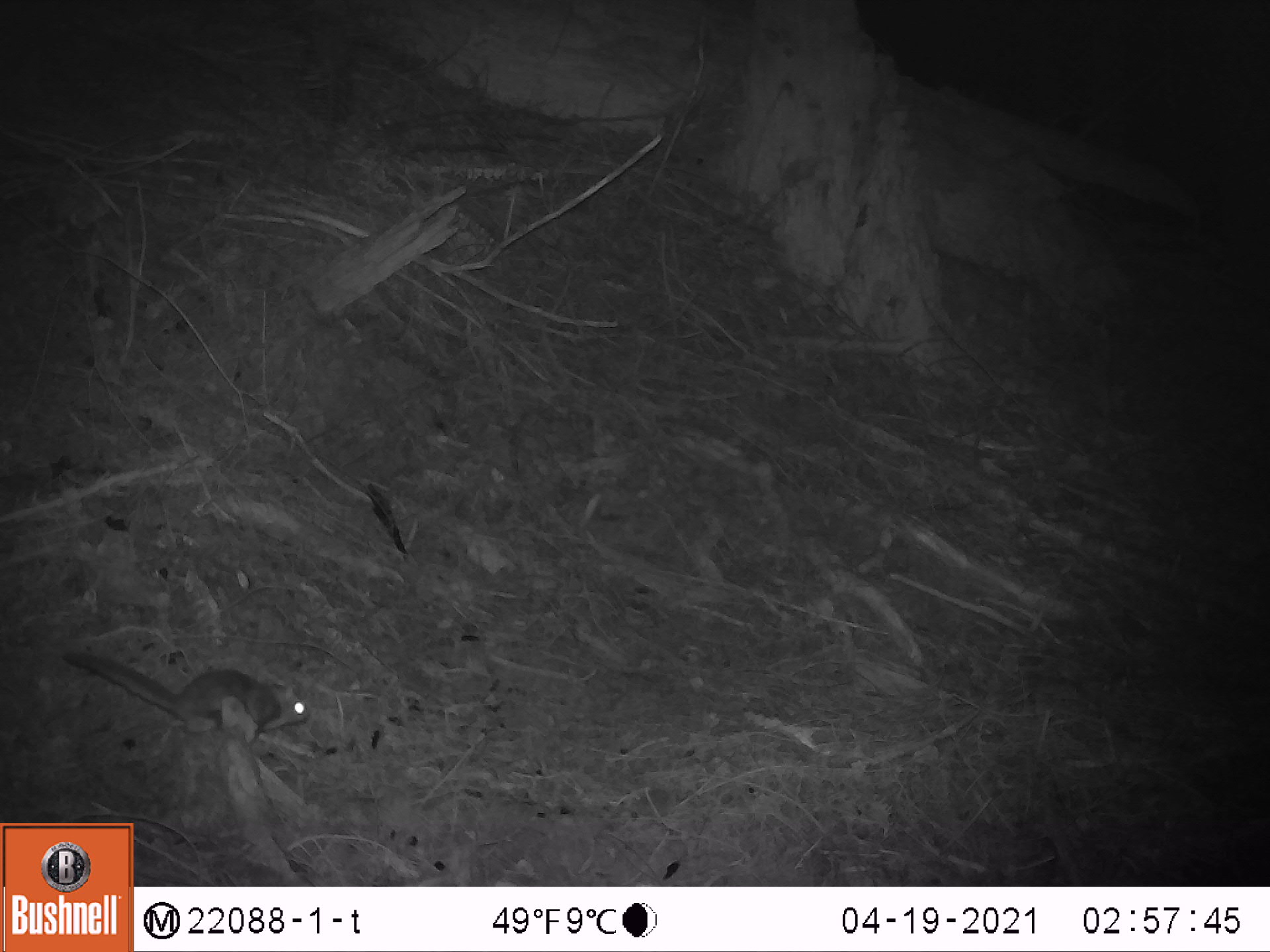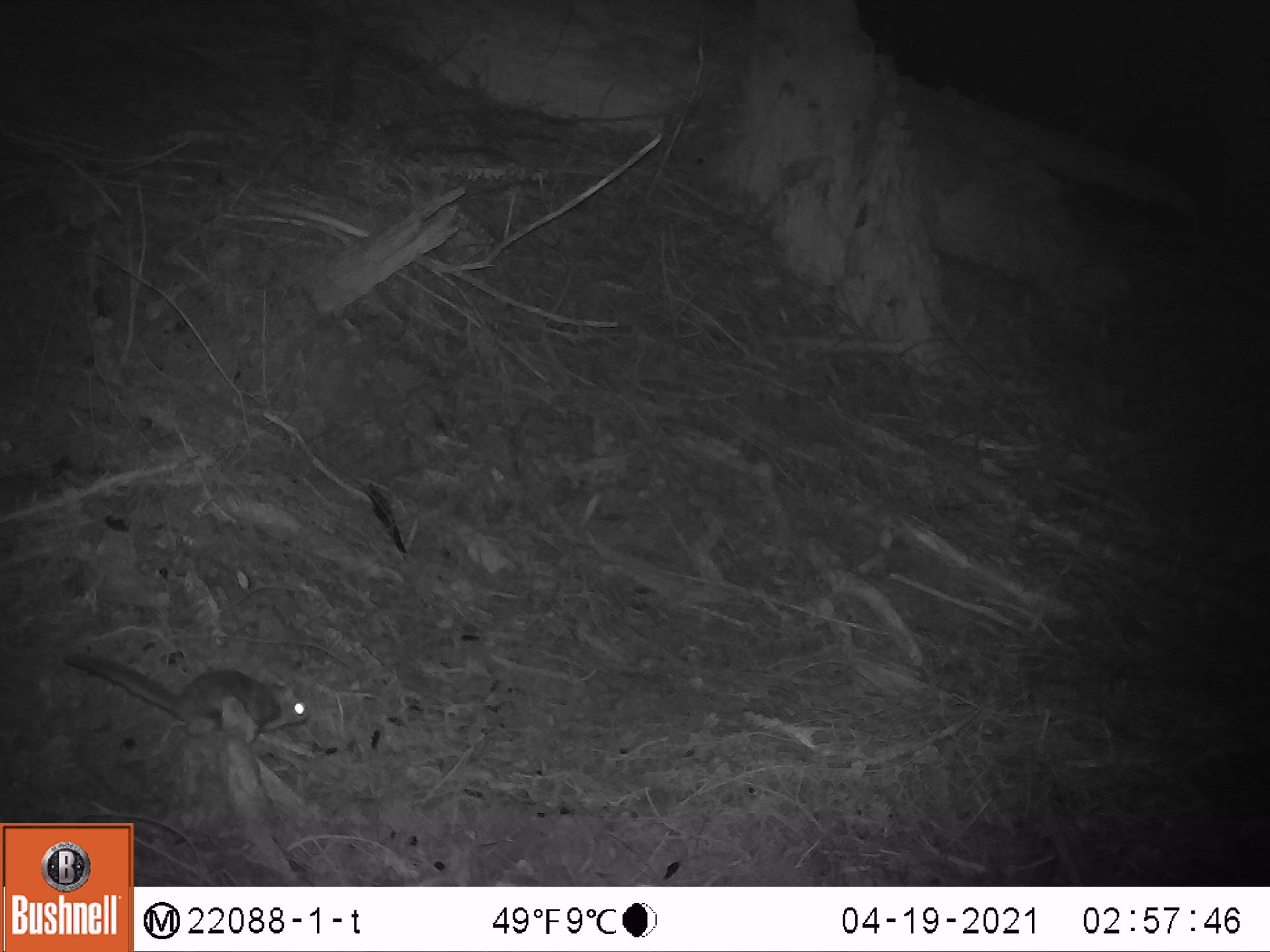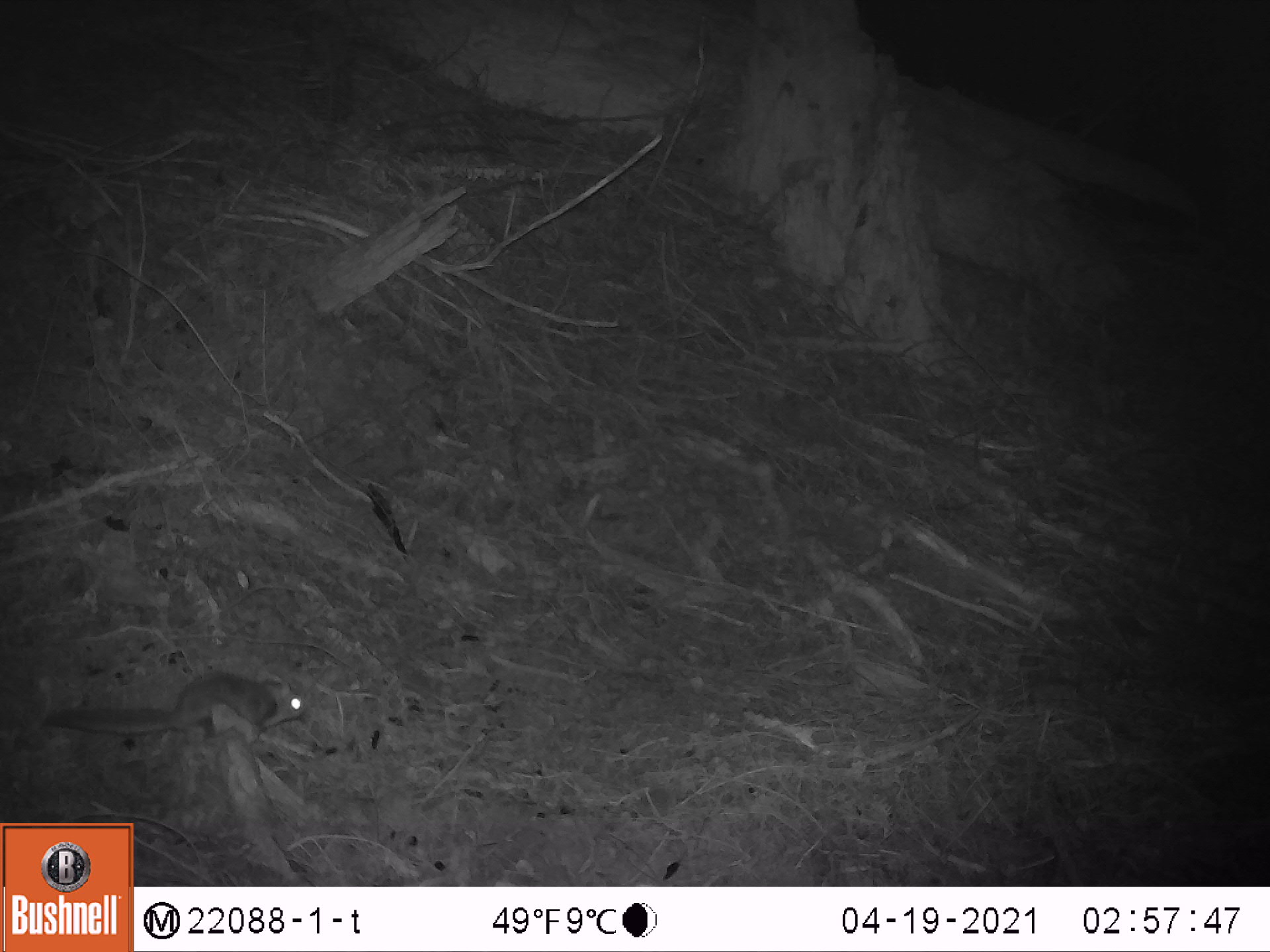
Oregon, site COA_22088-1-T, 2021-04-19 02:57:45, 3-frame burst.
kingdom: Animalia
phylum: Chordata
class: Mammalia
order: Rodentia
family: Sciuridae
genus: Glaucomys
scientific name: Glaucomys oregonensis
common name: humboldt's flying squirrel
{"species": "humboldt's flying squirrel (Glaucomys oregonensis)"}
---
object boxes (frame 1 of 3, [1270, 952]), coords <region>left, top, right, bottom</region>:
humboldt's flying squirrel: <region>48, 608, 332, 753</region>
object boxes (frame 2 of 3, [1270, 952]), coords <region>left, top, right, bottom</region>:
humboldt's flying squirrel: <region>42, 622, 324, 762</region>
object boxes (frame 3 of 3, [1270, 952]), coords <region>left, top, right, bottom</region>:
humboldt's flying squirrel: <region>38, 650, 317, 755</region>